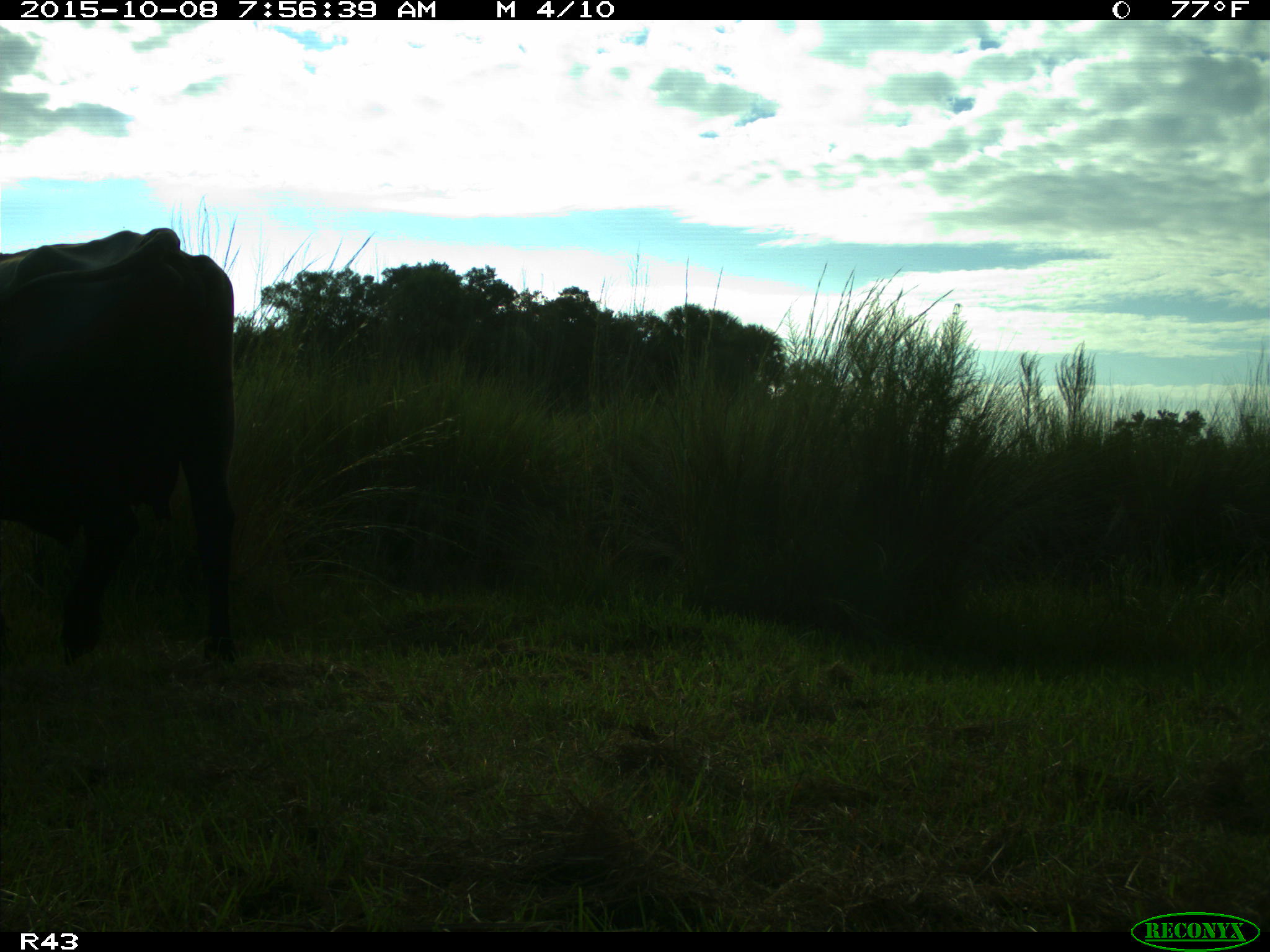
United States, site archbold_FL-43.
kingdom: Animalia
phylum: Chordata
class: Mammalia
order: Artiodactyla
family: Bovidae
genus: Bos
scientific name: Bos taurus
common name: domestic cow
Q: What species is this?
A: Bos taurus (domestic cow).